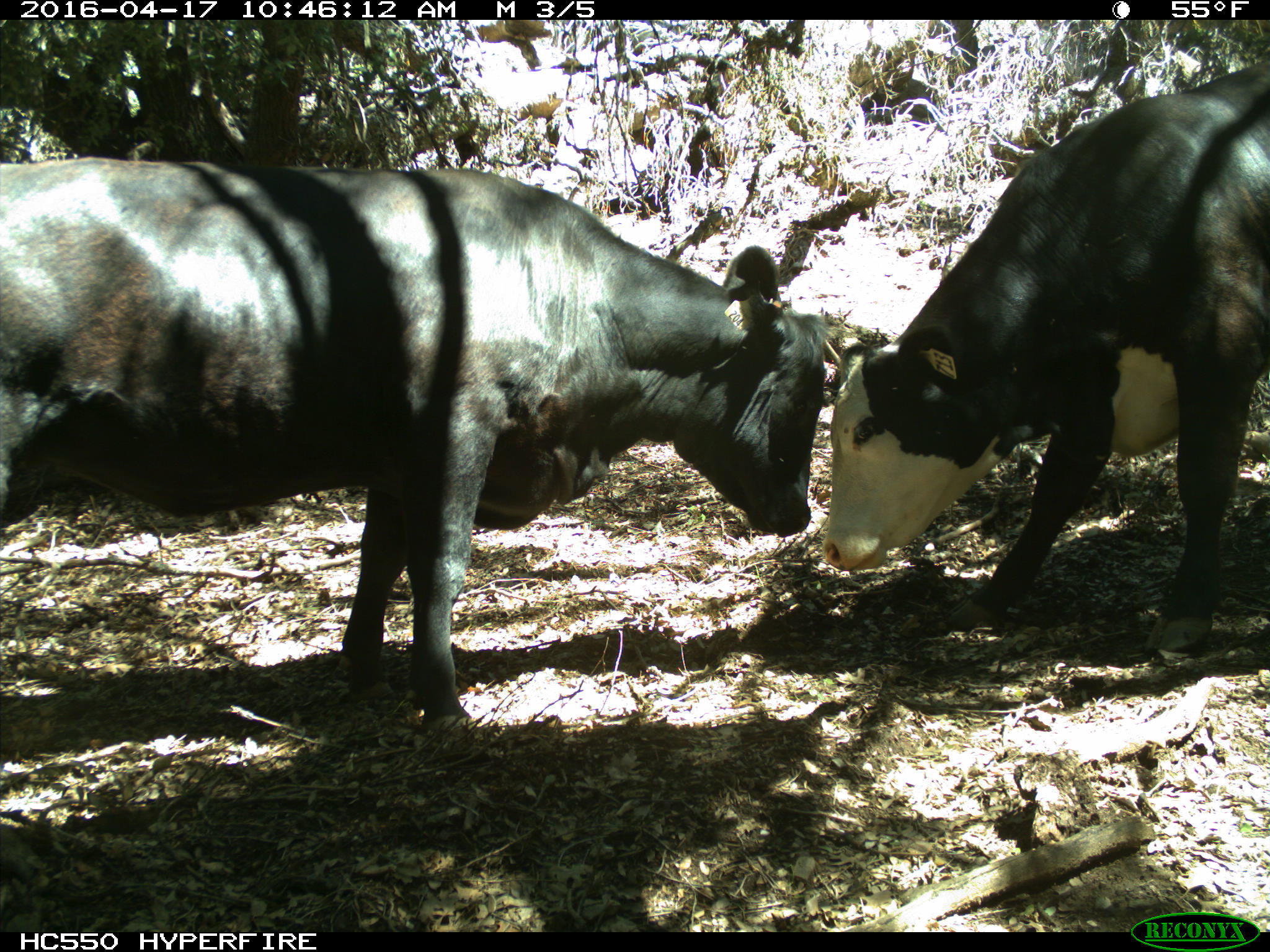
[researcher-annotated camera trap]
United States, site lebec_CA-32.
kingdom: Animalia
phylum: Chordata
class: Mammalia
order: Artiodactyla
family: Bovidae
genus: Bos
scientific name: Bos taurus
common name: domestic cow